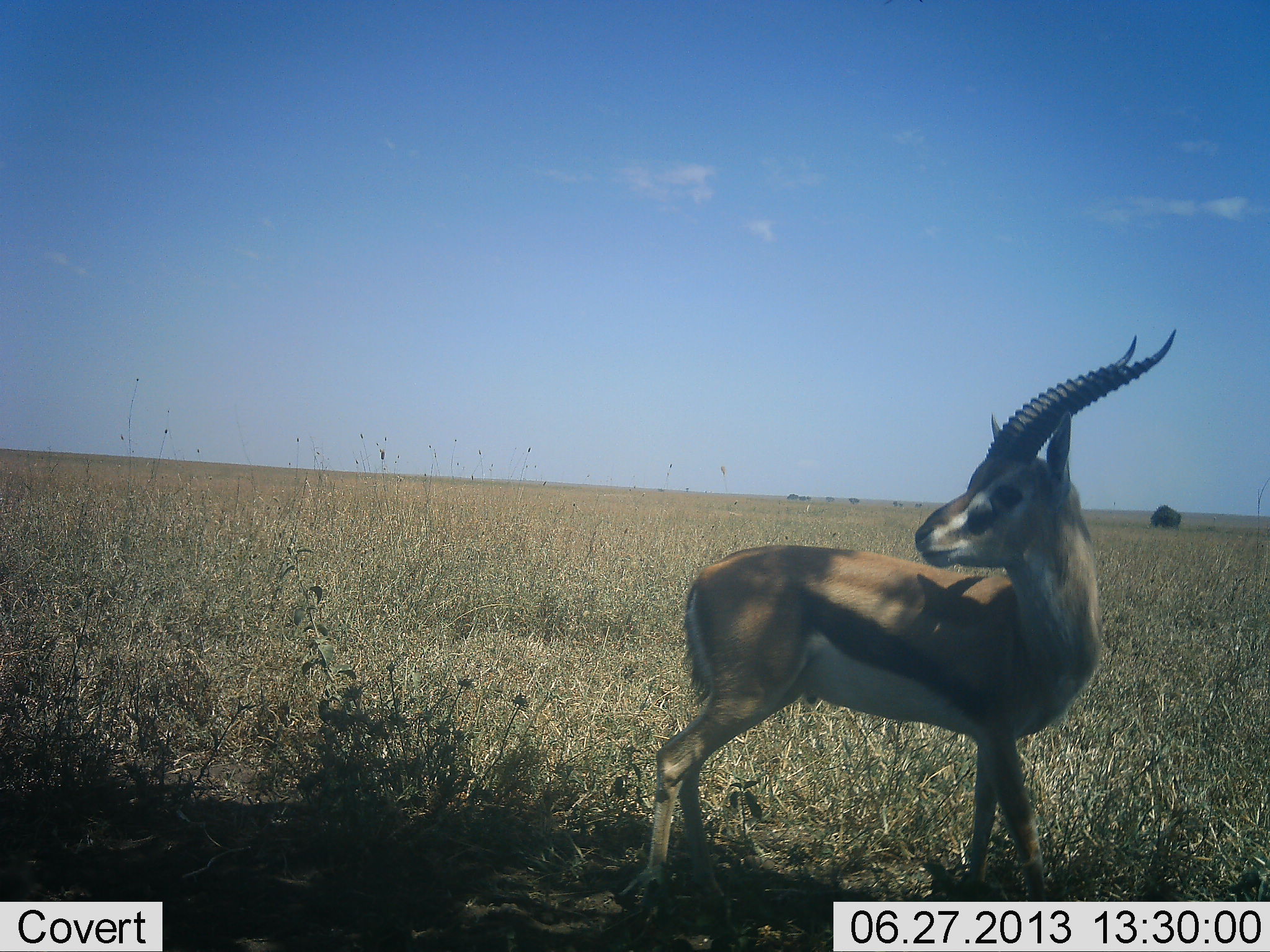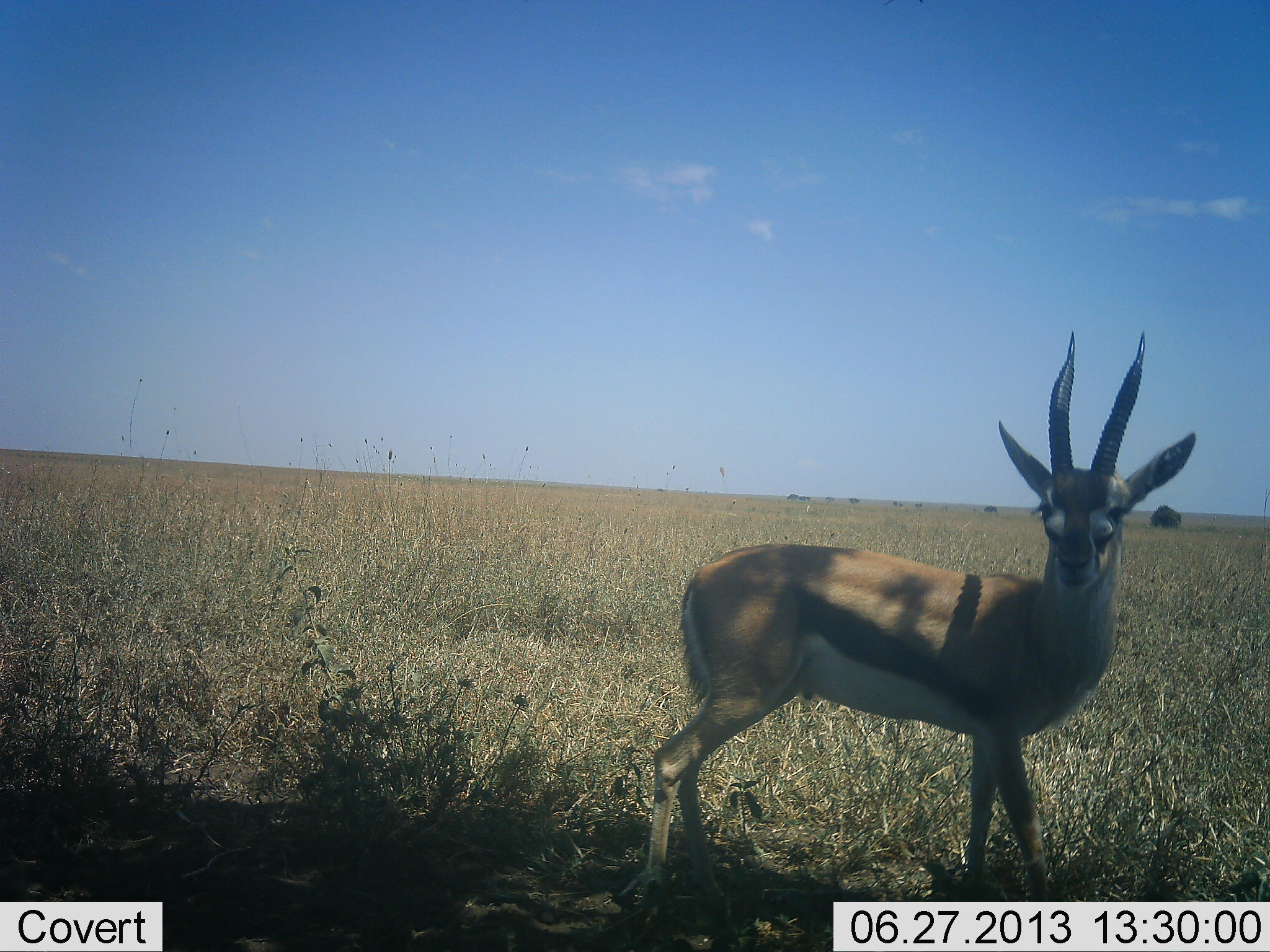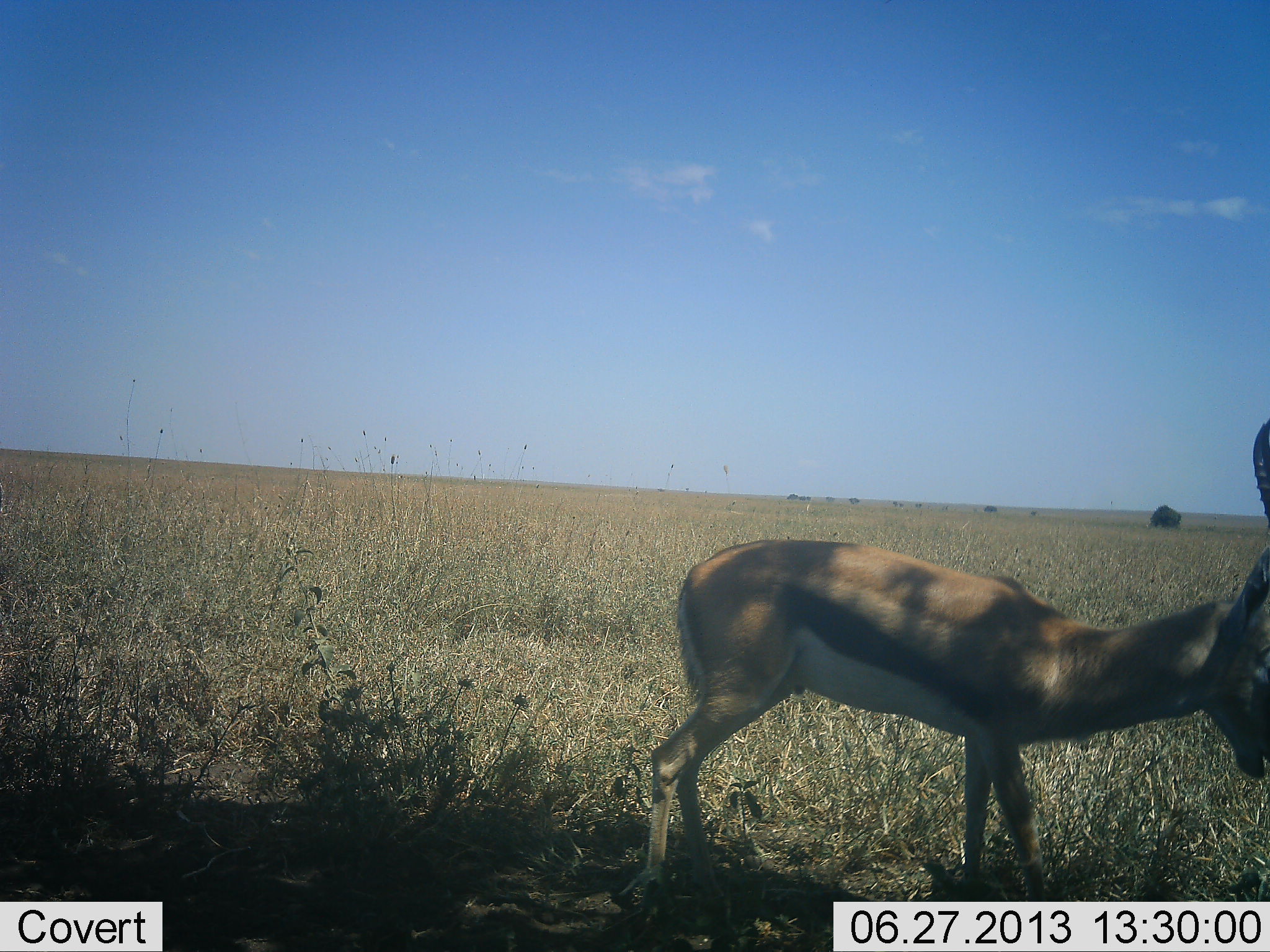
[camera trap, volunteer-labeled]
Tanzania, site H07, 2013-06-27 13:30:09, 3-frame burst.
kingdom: Animalia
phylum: Chordata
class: Mammalia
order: Artiodactyla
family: Bovidae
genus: Eudorcas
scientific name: Eudorcas thomsonii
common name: thomson's gazelle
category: gazellethomsons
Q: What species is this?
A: Gazellethomsons (thomson's gazelle) (Eudorcas thomsonii).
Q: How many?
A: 1.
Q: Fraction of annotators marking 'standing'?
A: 80%.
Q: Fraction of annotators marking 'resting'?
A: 0%.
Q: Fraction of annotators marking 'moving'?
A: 0%.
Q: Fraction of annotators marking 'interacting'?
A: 20%.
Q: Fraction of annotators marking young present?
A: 0%.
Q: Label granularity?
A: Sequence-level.